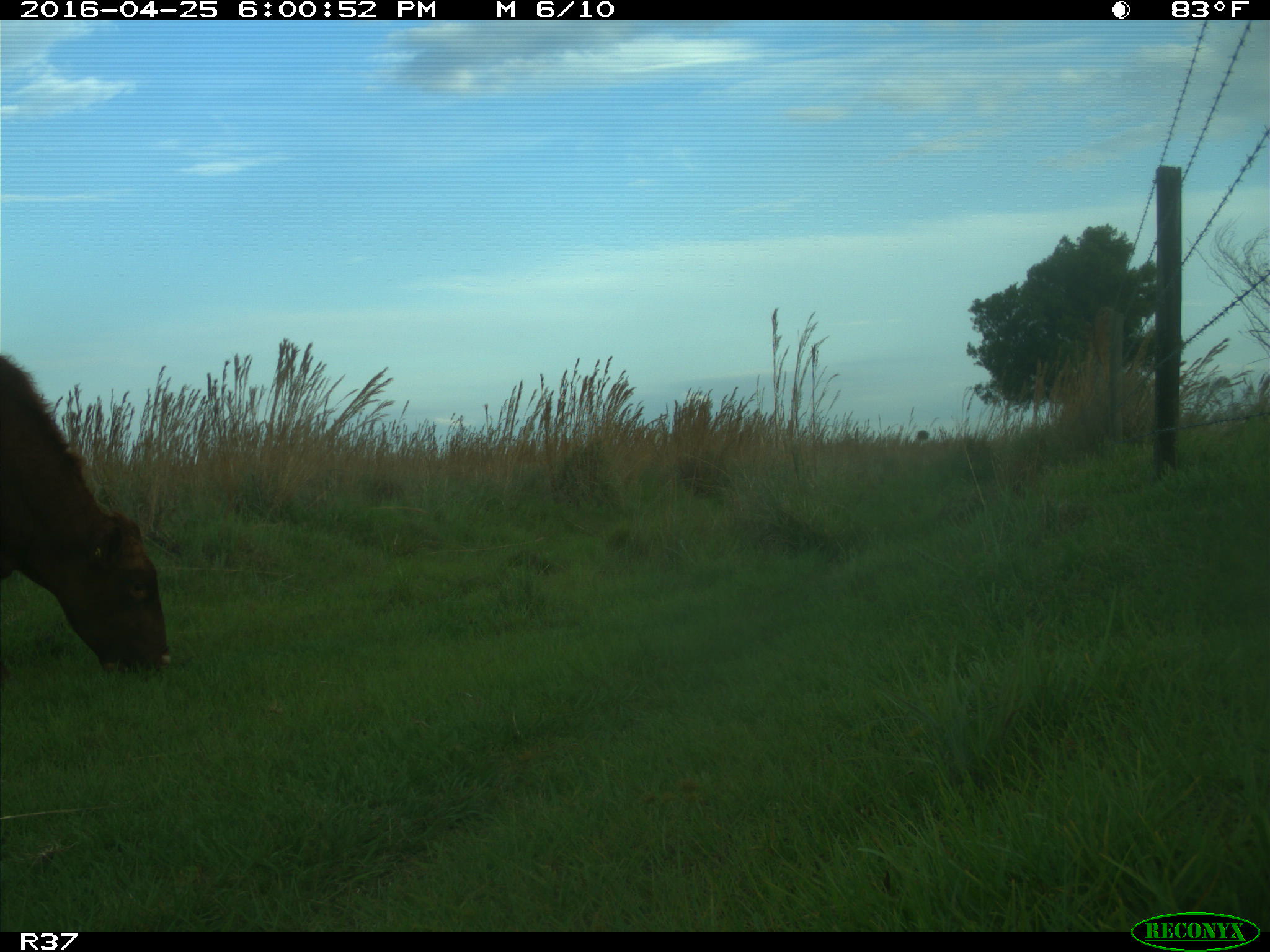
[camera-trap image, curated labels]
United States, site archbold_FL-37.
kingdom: Animalia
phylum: Chordata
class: Mammalia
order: Artiodactyla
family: Bovidae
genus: Bos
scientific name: Bos taurus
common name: domestic cow